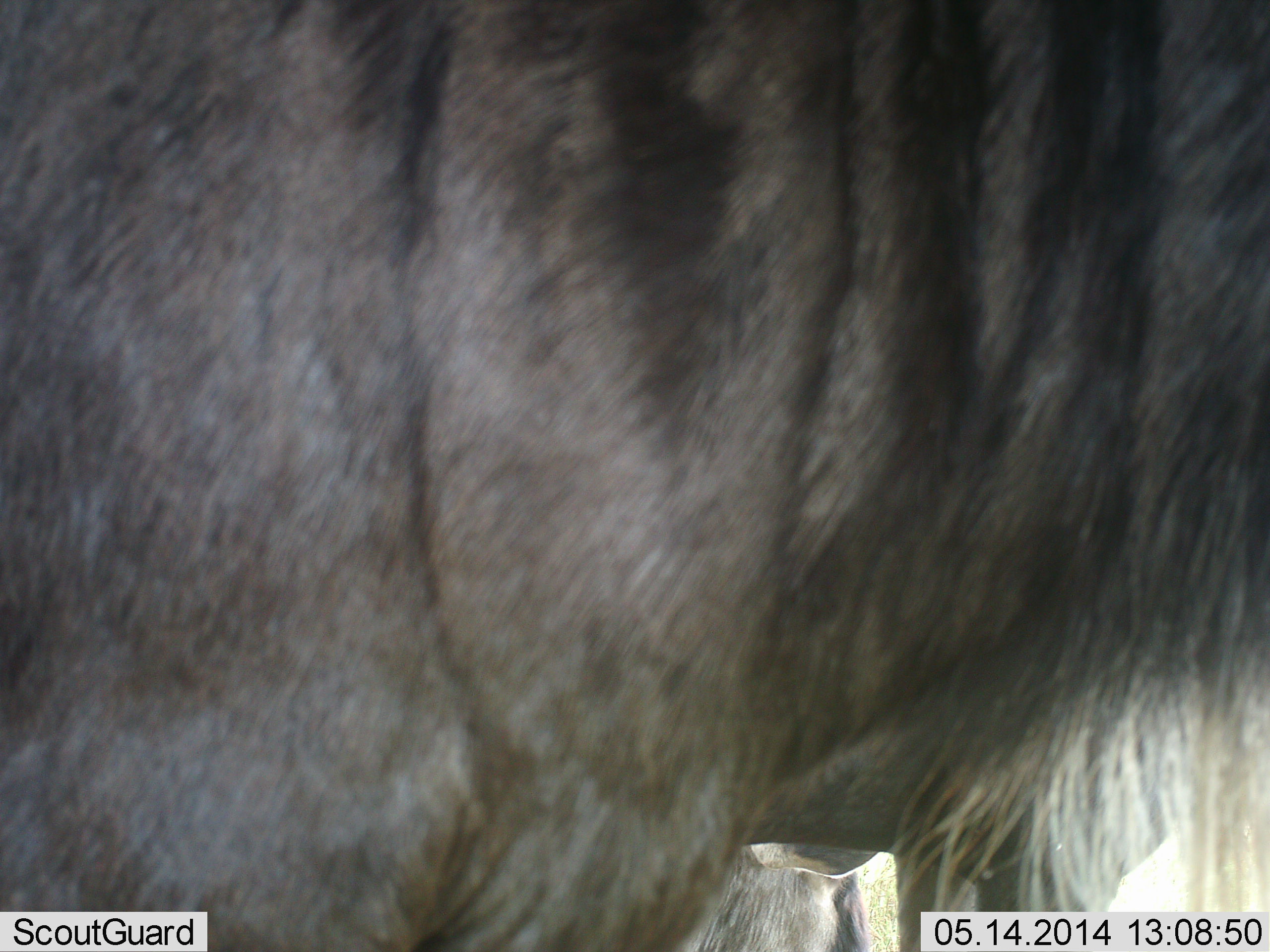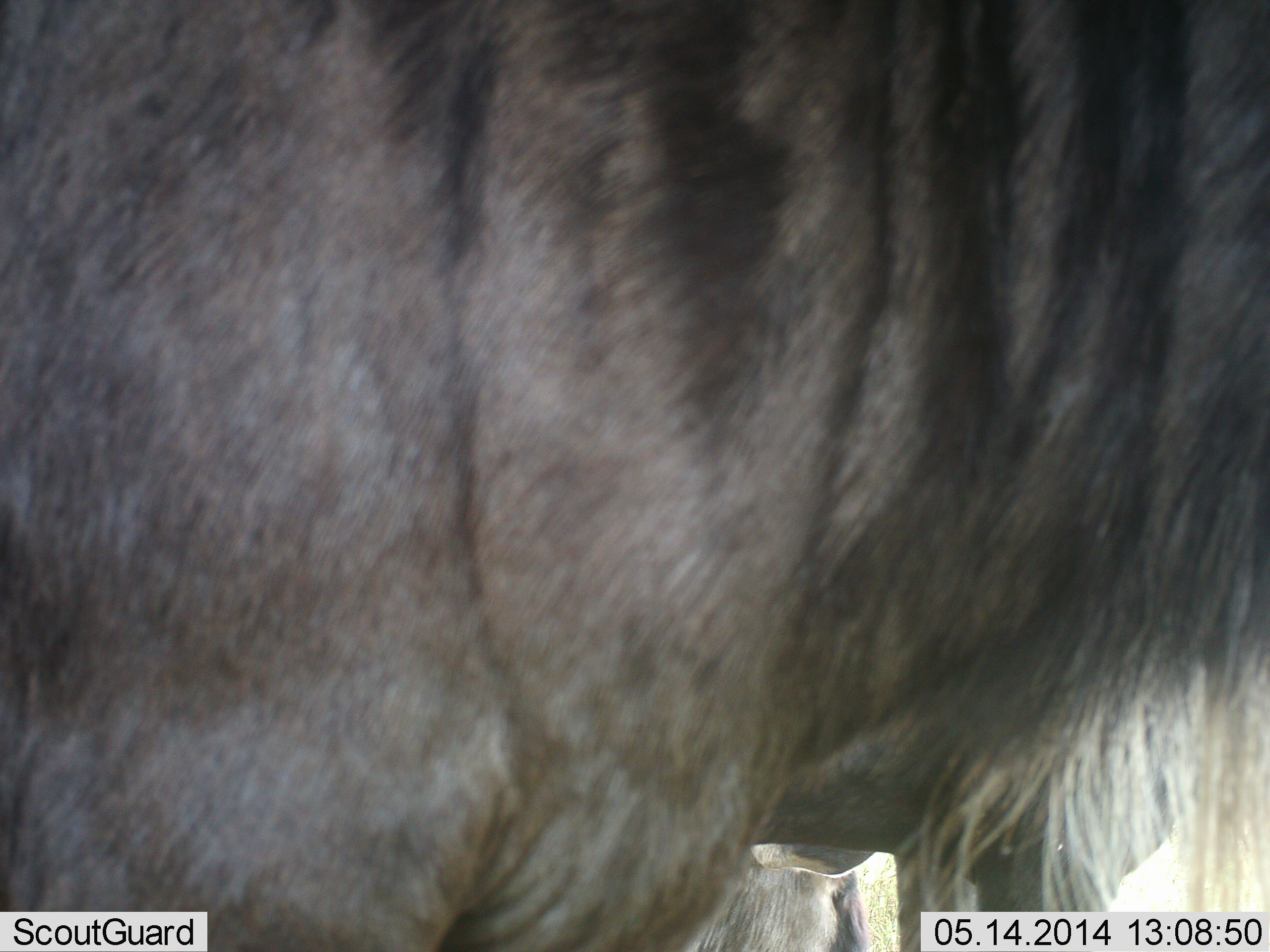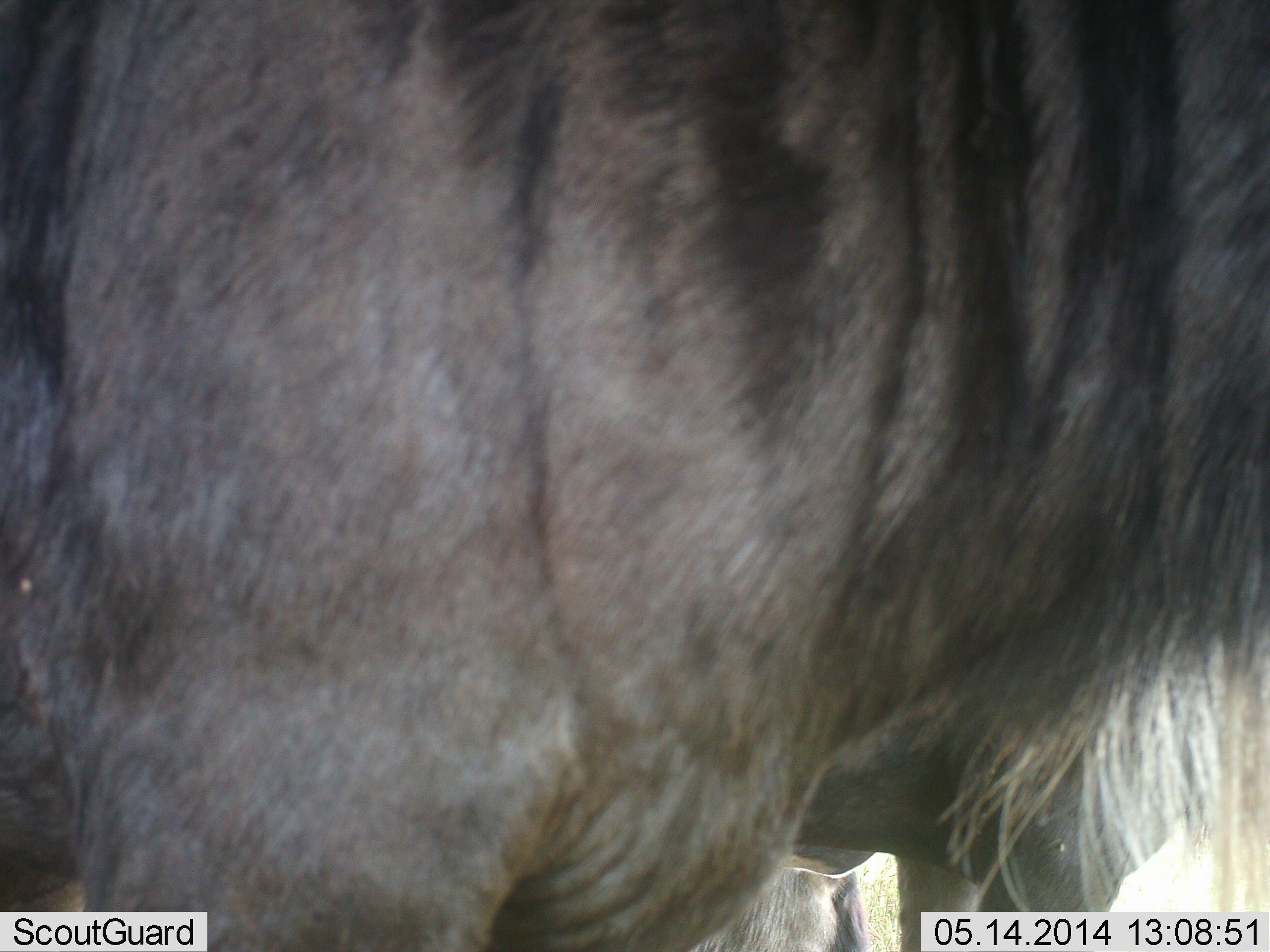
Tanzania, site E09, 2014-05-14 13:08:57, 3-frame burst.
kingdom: Animalia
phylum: Chordata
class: Mammalia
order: Artiodactyla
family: Bovidae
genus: Connochaetes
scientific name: Connochaetes taurinus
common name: blue wildebeest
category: wildebeest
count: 1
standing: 92%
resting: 14%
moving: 8%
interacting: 2%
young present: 0%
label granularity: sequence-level